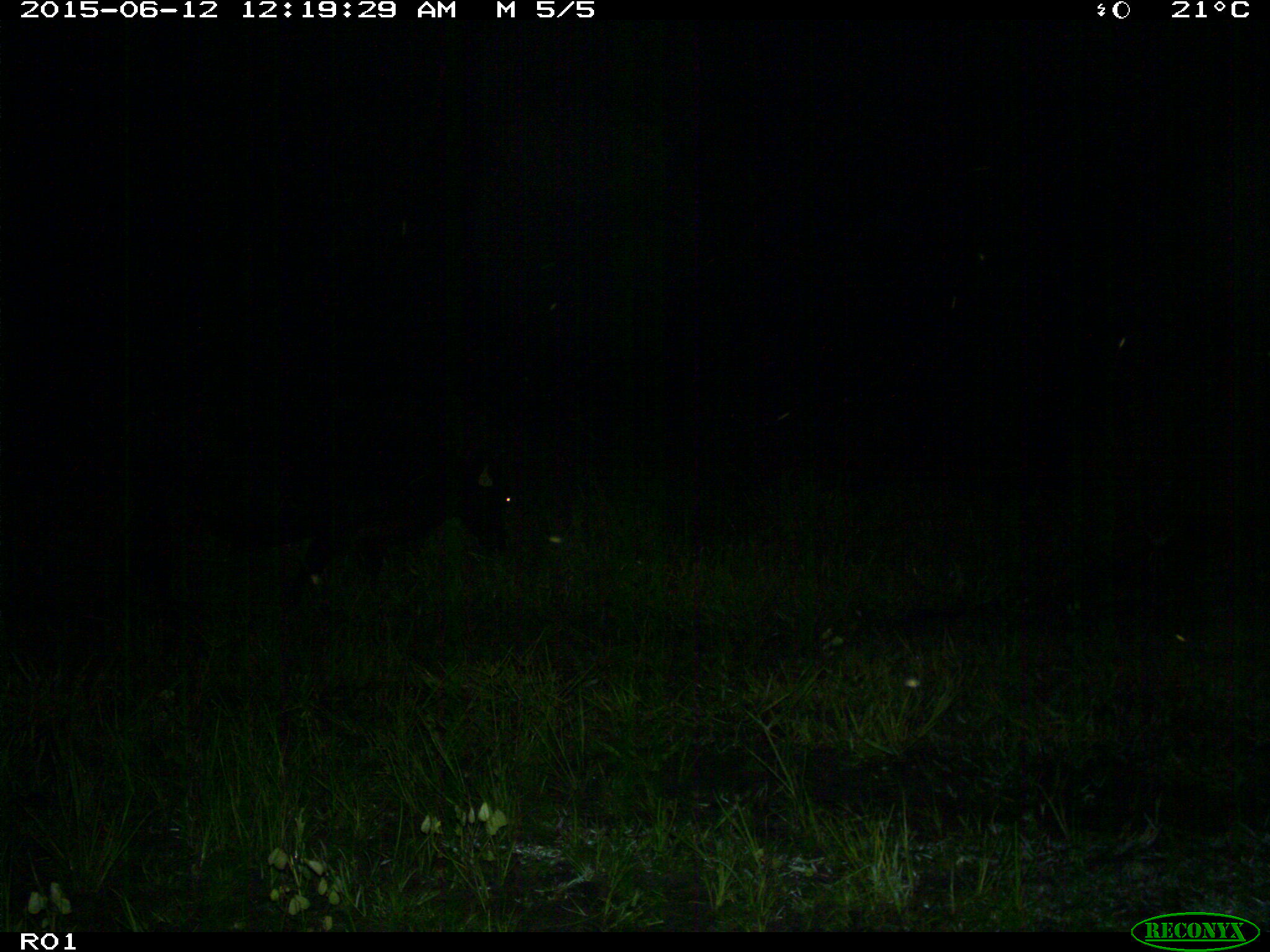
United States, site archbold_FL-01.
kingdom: Animalia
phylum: Chordata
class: Mammalia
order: Artiodactyla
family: Bovidae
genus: Bos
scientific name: Bos taurus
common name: domestic cow